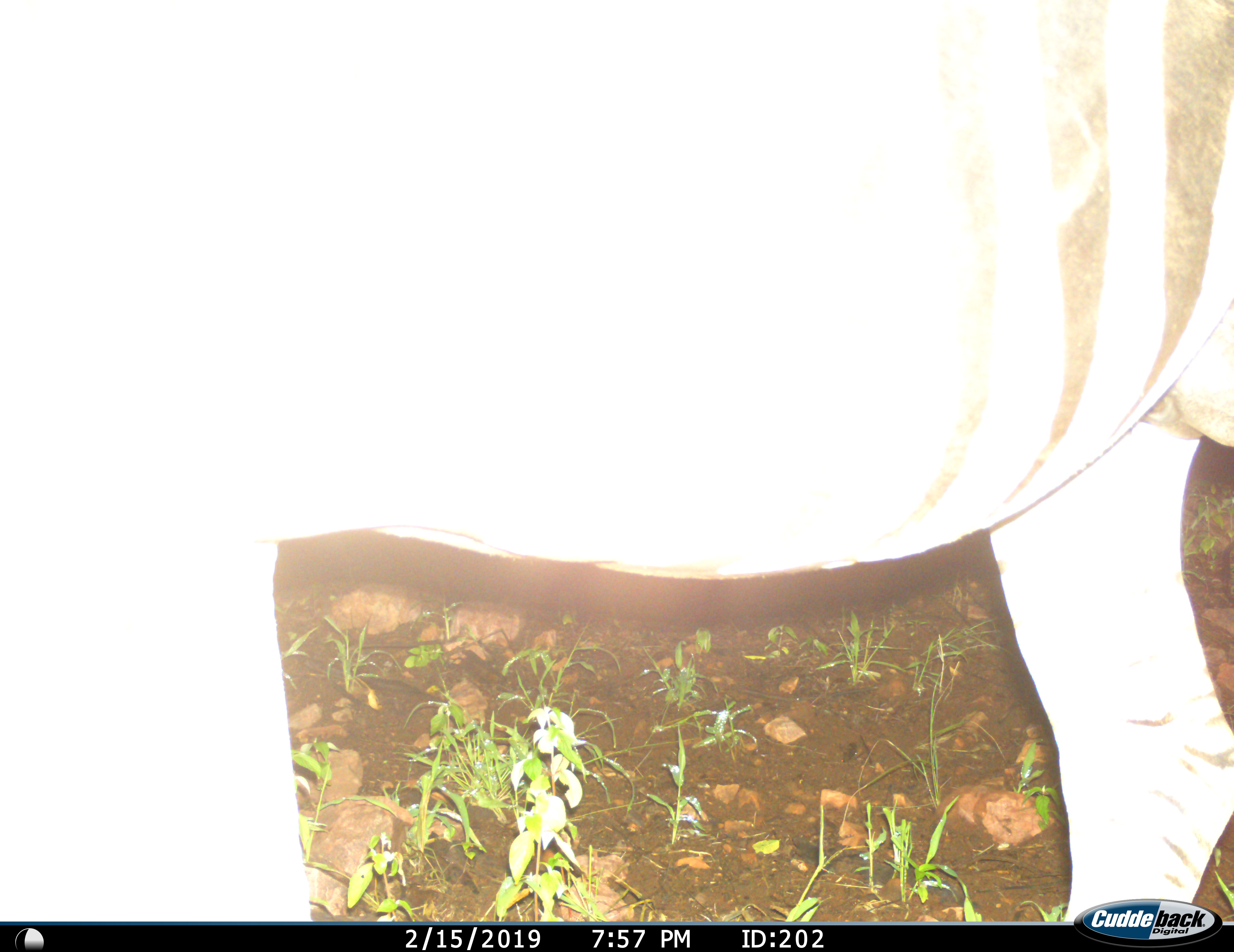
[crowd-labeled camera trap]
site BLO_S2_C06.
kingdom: Animalia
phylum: Chordata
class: Mammalia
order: Perissodactyla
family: Equidae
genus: Equus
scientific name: Equus quagga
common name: plains zebra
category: zebraplains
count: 1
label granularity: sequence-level